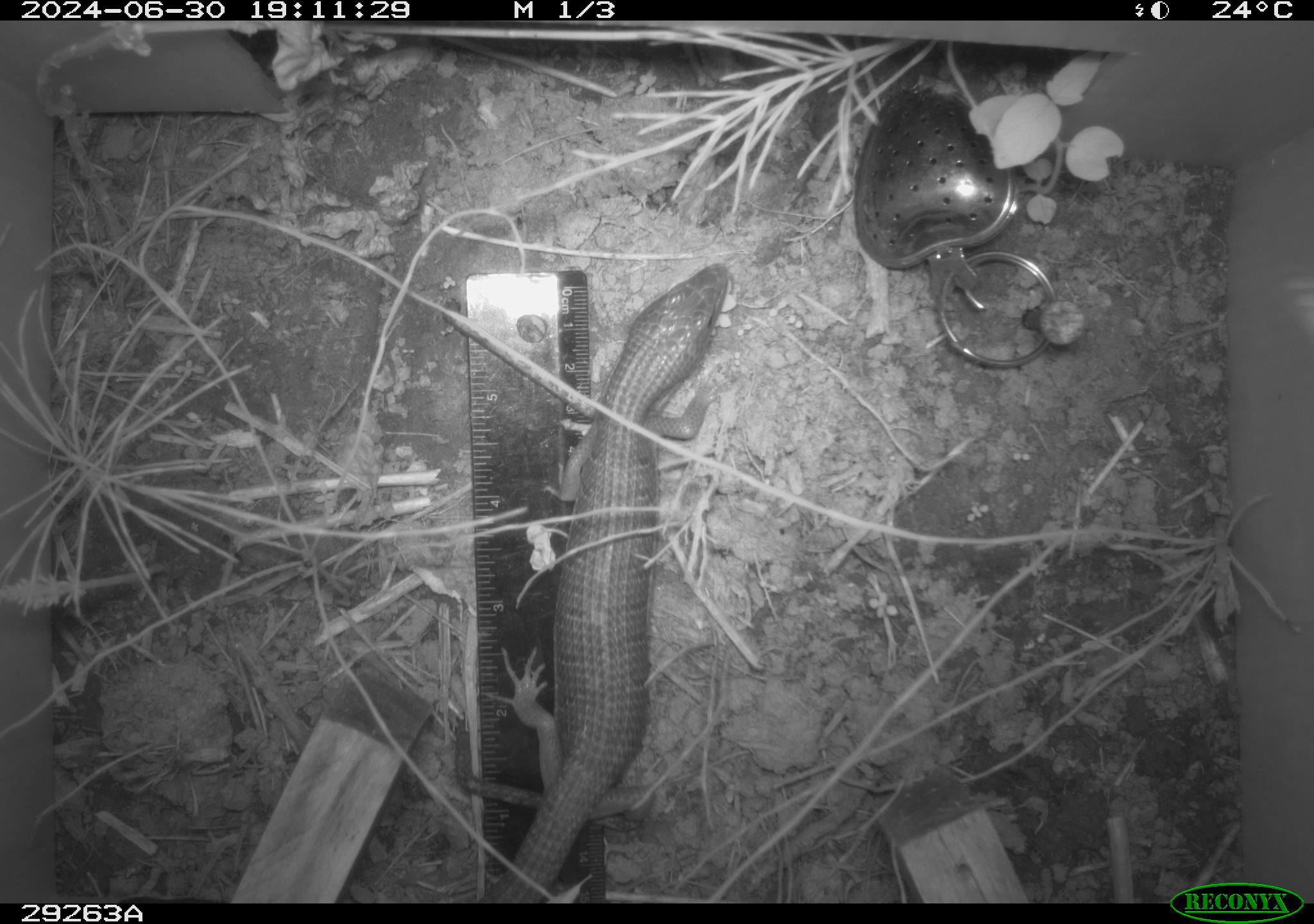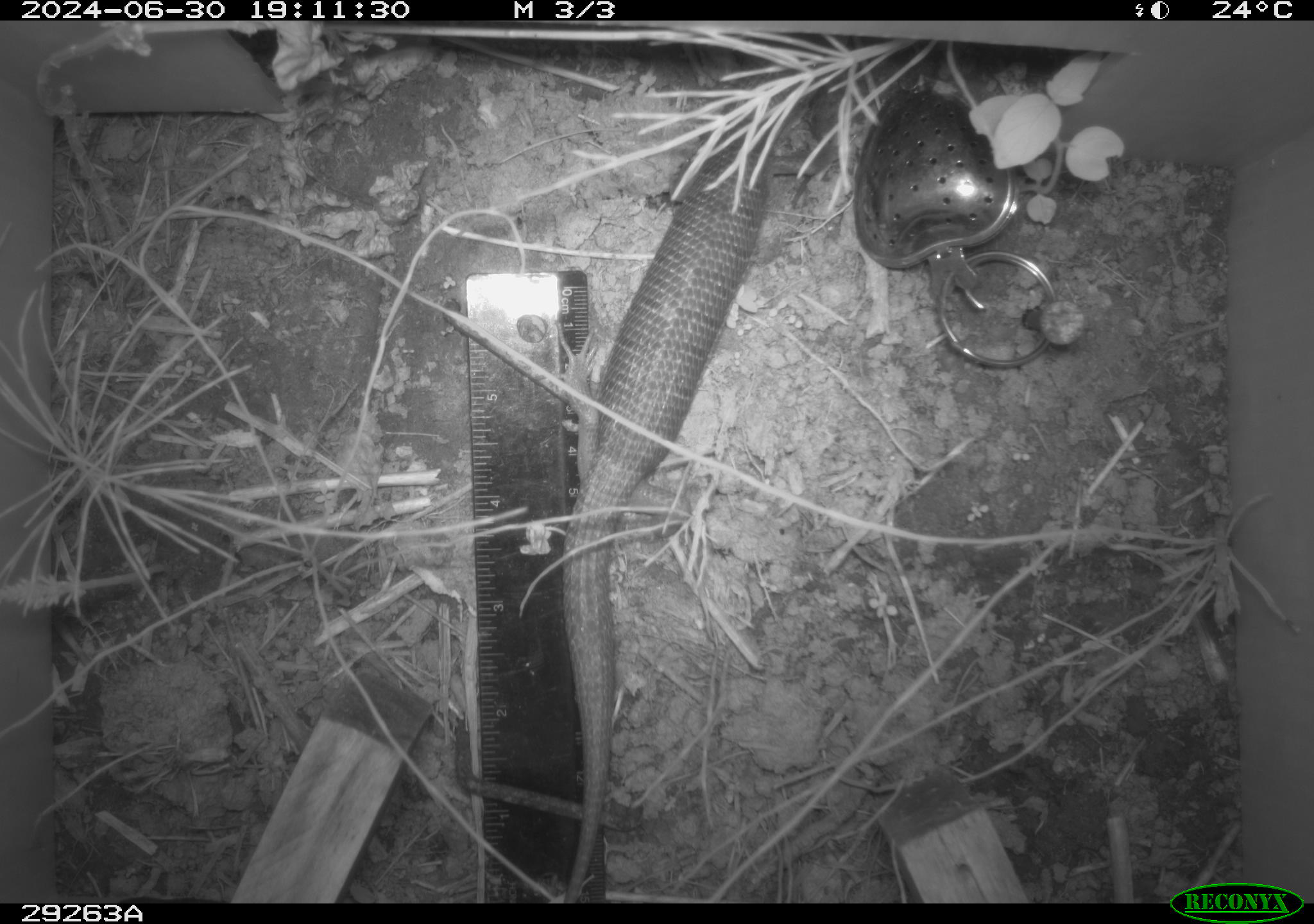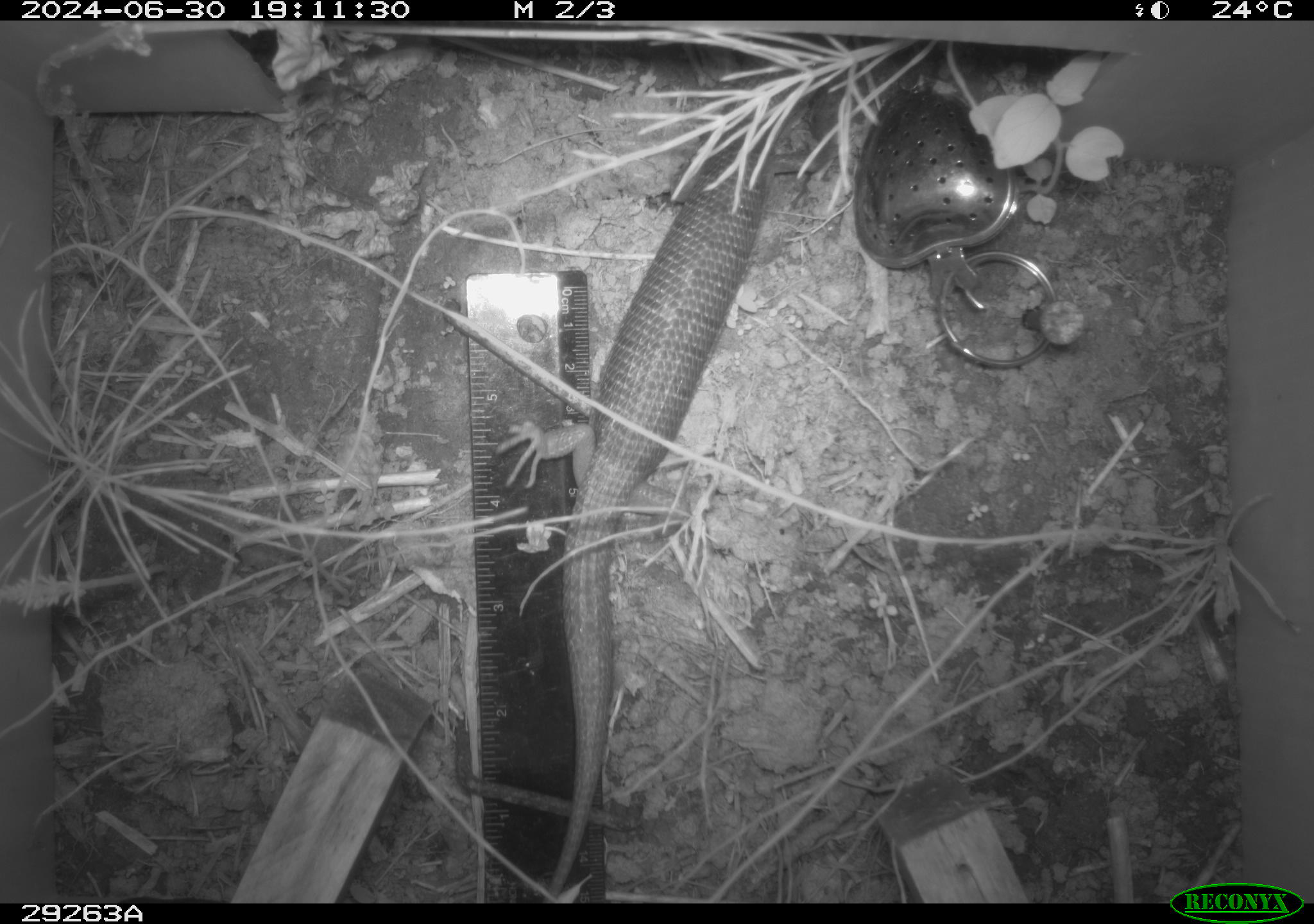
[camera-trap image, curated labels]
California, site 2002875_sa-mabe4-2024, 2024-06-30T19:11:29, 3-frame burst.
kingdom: Animalia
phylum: Chordata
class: Reptilia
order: Squamata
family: Anguidae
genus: Elgaria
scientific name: Elgaria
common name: alligator lizards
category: elgaria species